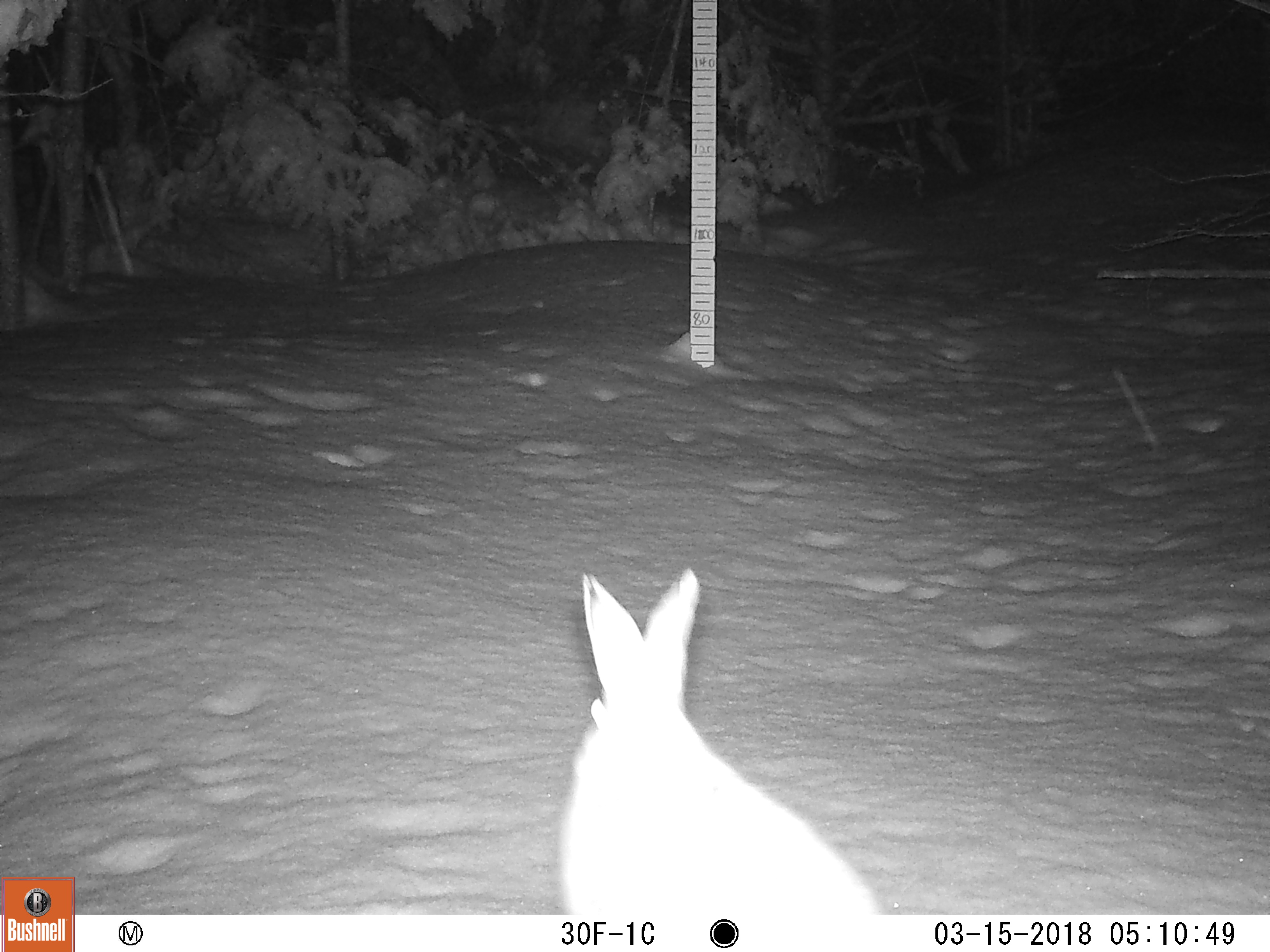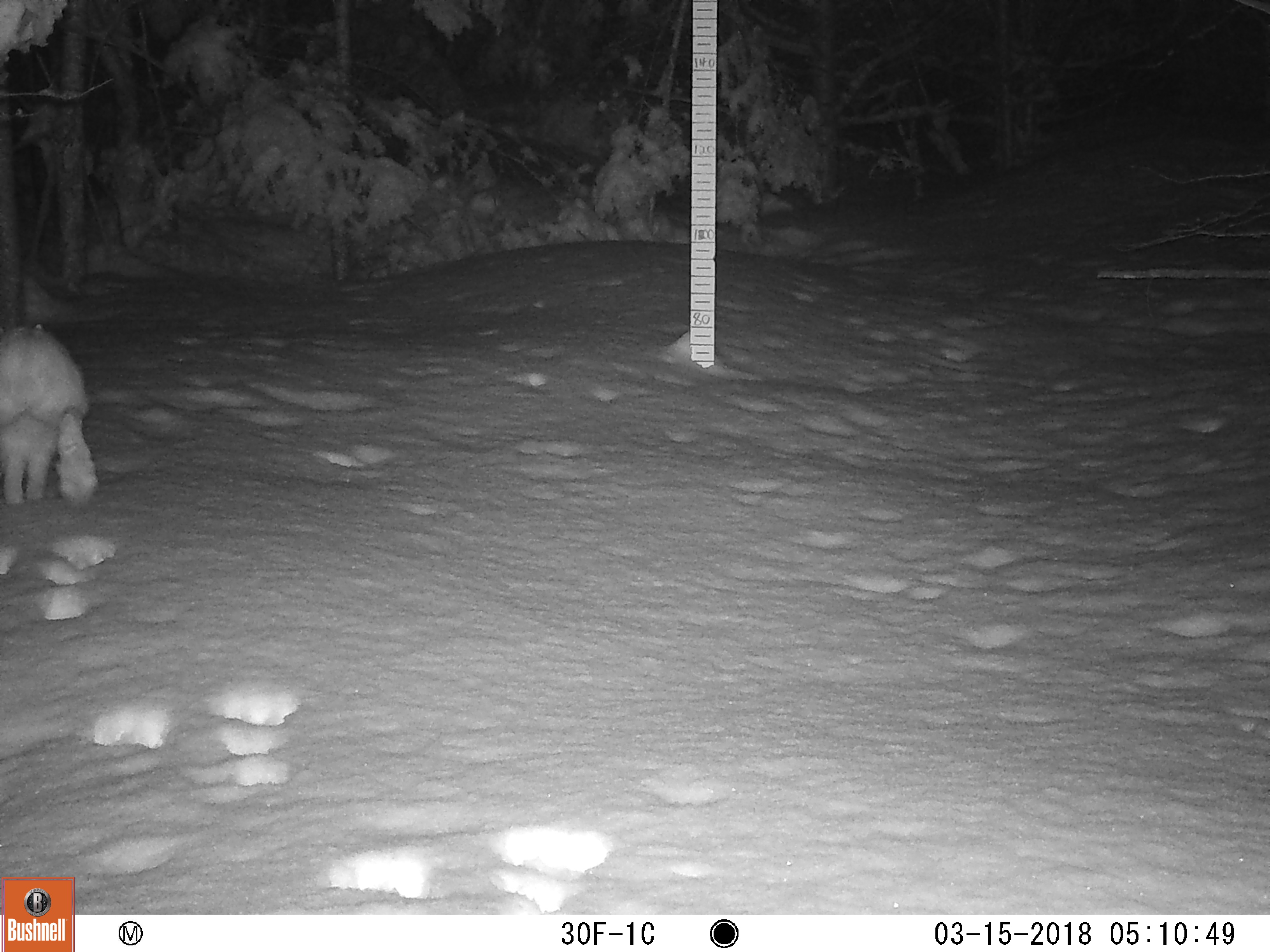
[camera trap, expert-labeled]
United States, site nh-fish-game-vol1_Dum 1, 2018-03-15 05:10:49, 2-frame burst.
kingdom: Animalia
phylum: Chordata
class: Mammalia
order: Lagomorpha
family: Leporidae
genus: Lepus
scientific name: Lepus americanus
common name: snowshoe hare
Snowshoe hare (Lepus americanus).